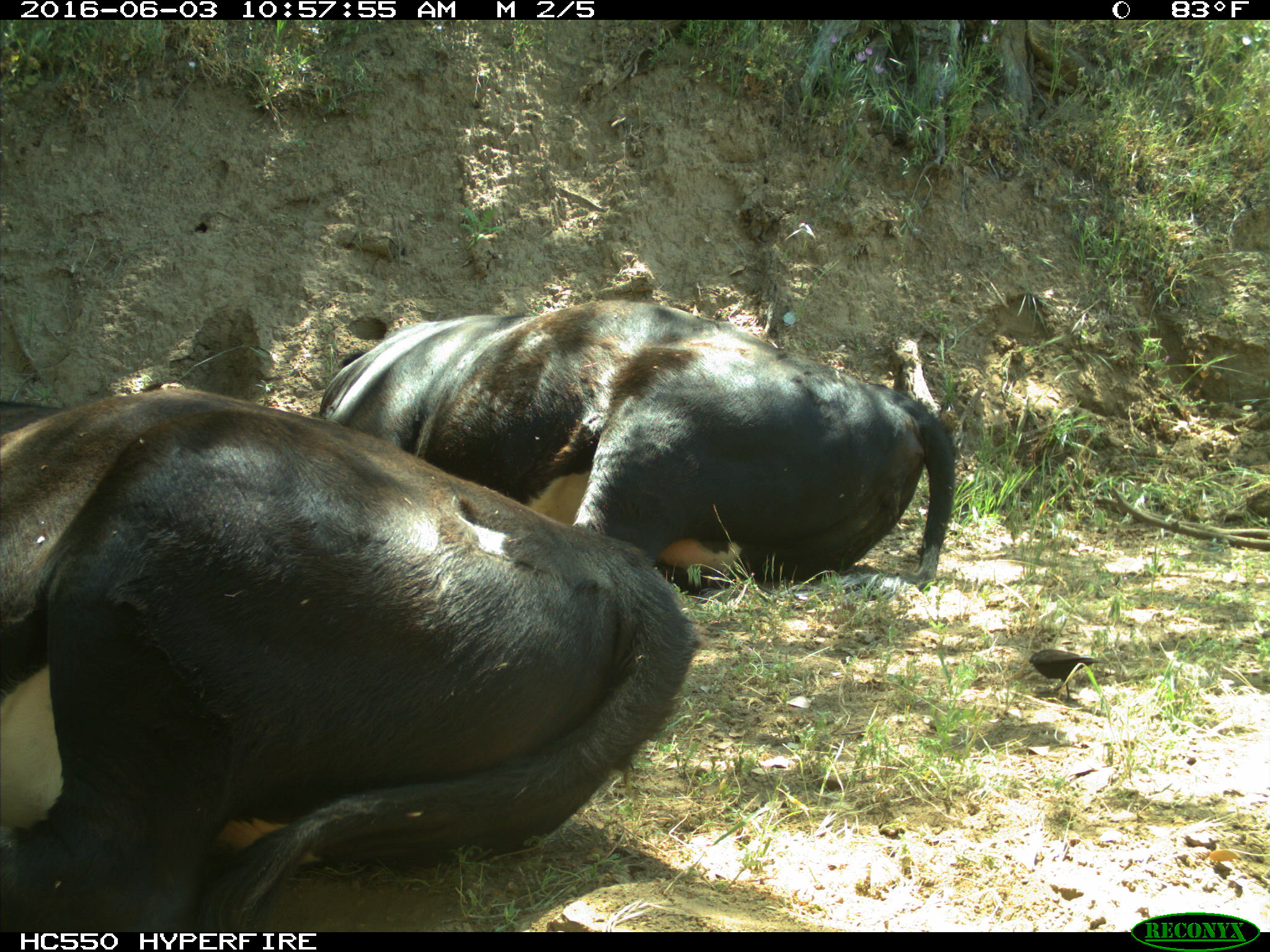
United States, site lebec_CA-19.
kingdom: Animalia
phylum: Chordata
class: Mammalia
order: Artiodactyla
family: Bovidae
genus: Bos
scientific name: Bos taurus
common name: domestic cow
Bos taurus (domestic cow).